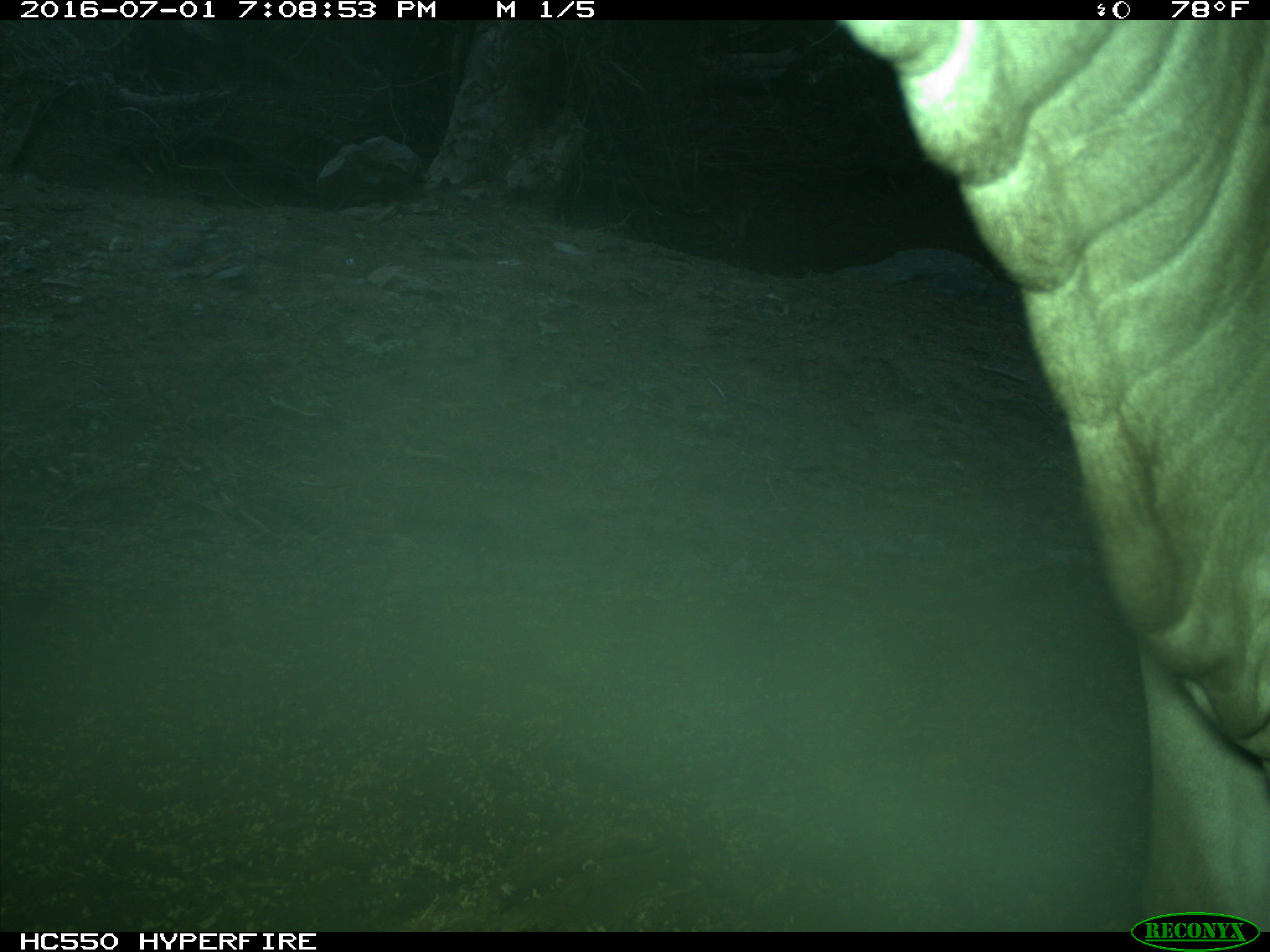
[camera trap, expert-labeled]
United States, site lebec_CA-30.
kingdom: Animalia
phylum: Chordata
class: Mammalia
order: Artiodactyla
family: Bovidae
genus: Bos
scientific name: Bos taurus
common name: domestic cow